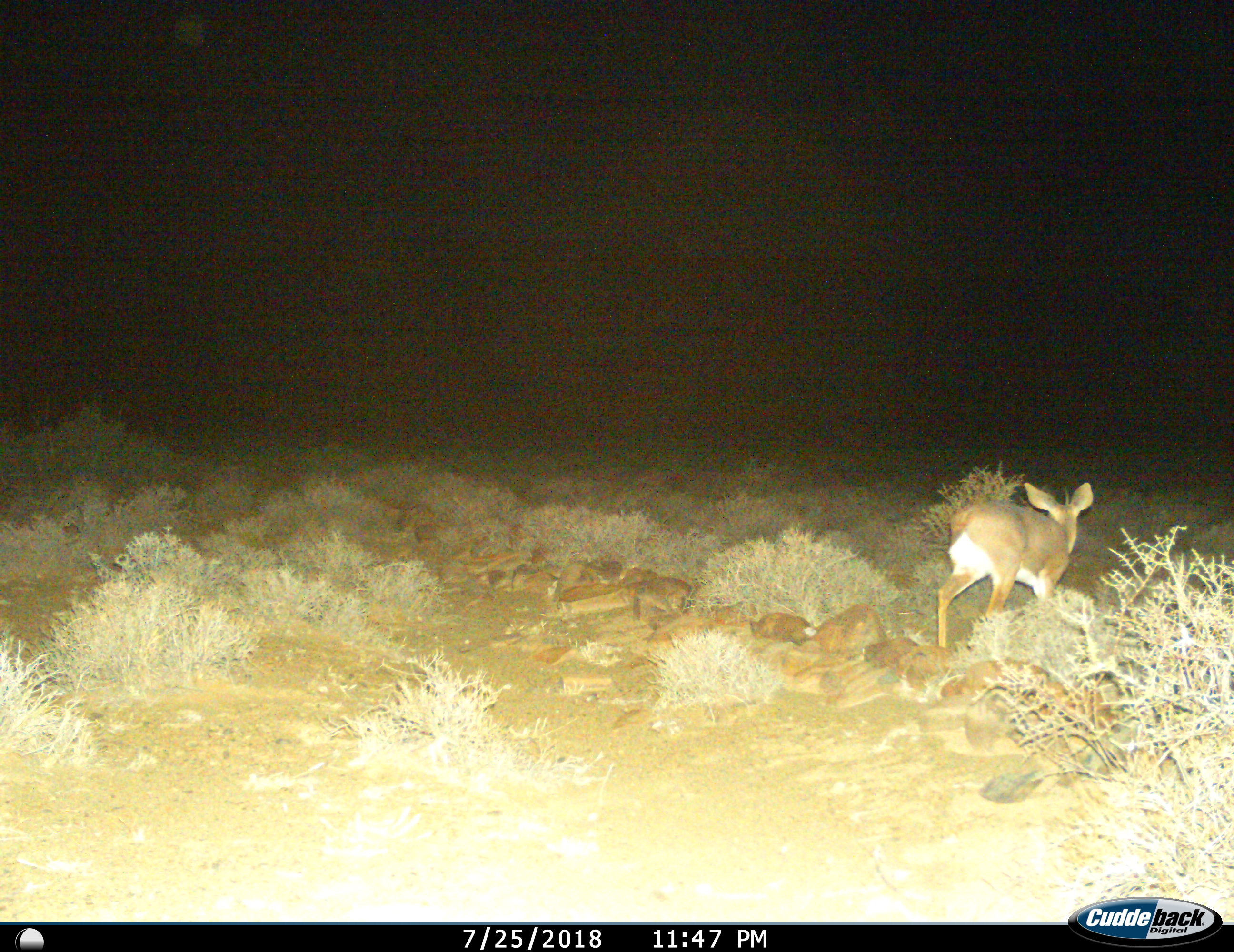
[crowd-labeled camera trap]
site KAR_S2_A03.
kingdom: Animalia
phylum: Chordata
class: Mammalia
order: Artiodactyla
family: Bovidae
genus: Raphicerus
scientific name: Raphicerus campestris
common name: steenbok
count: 1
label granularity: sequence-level